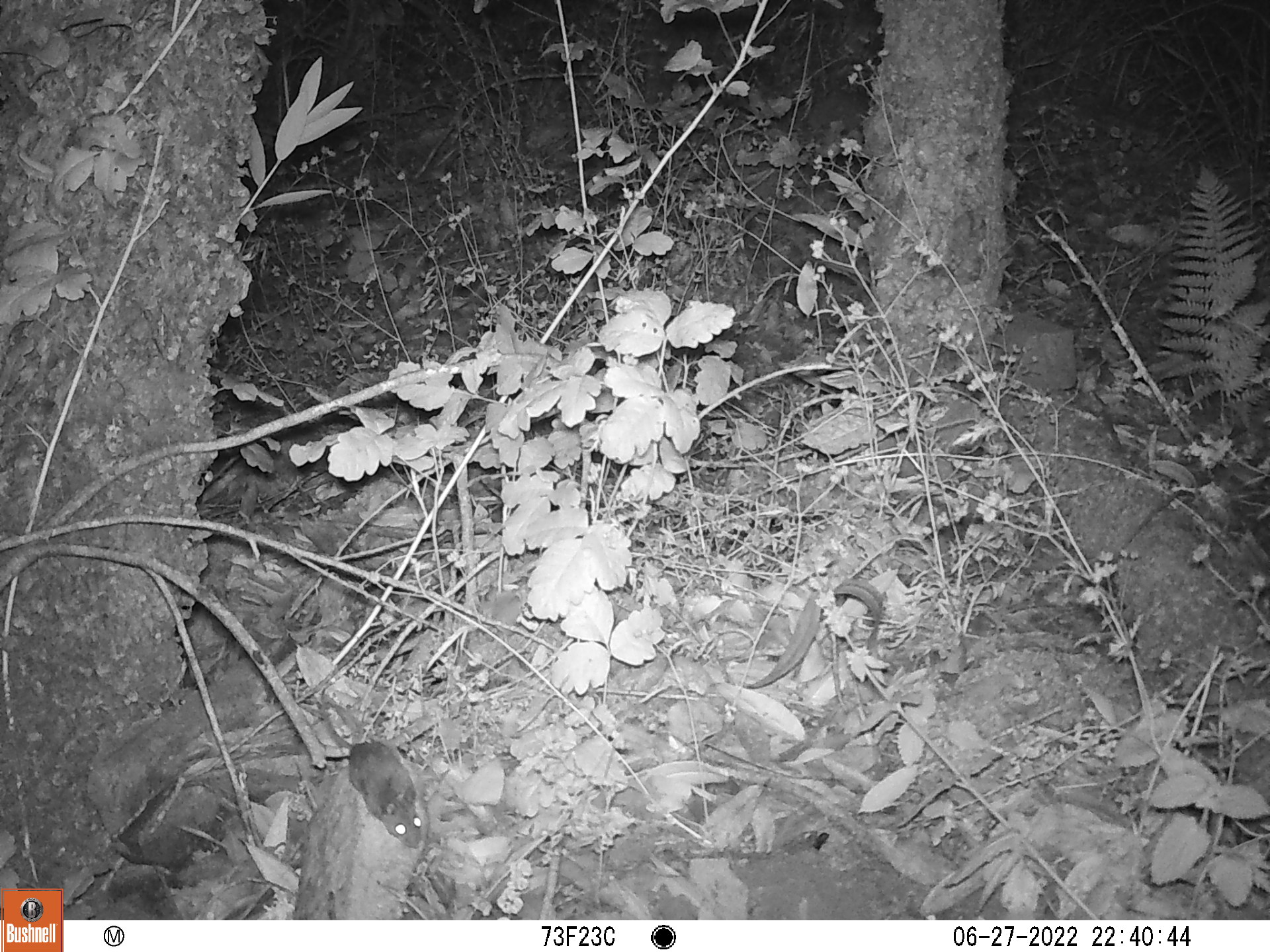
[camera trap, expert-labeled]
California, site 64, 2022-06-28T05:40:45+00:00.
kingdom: Animalia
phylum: Chordata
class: Mammalia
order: Rodentia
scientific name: Rodentia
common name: mouse or rat